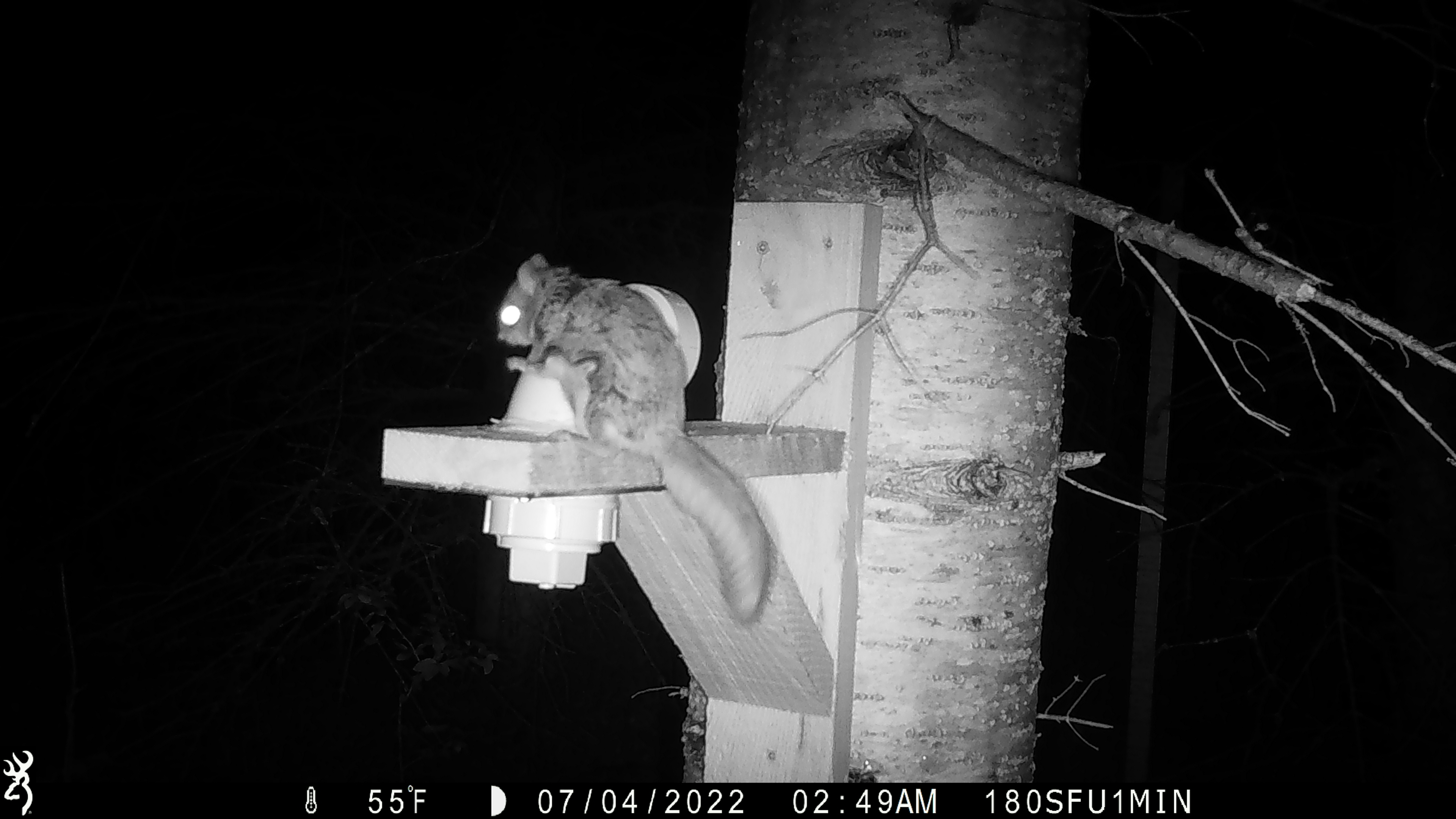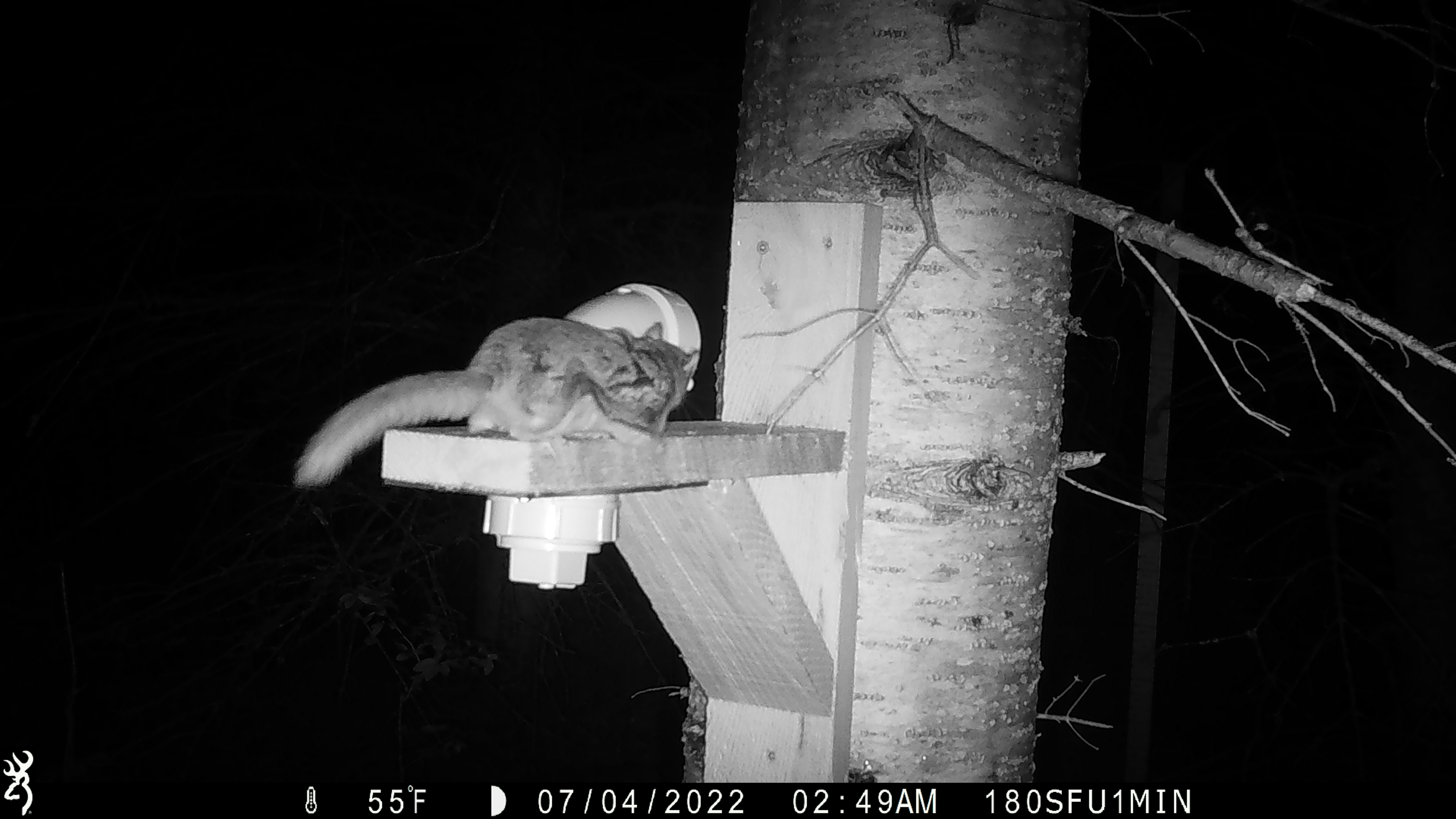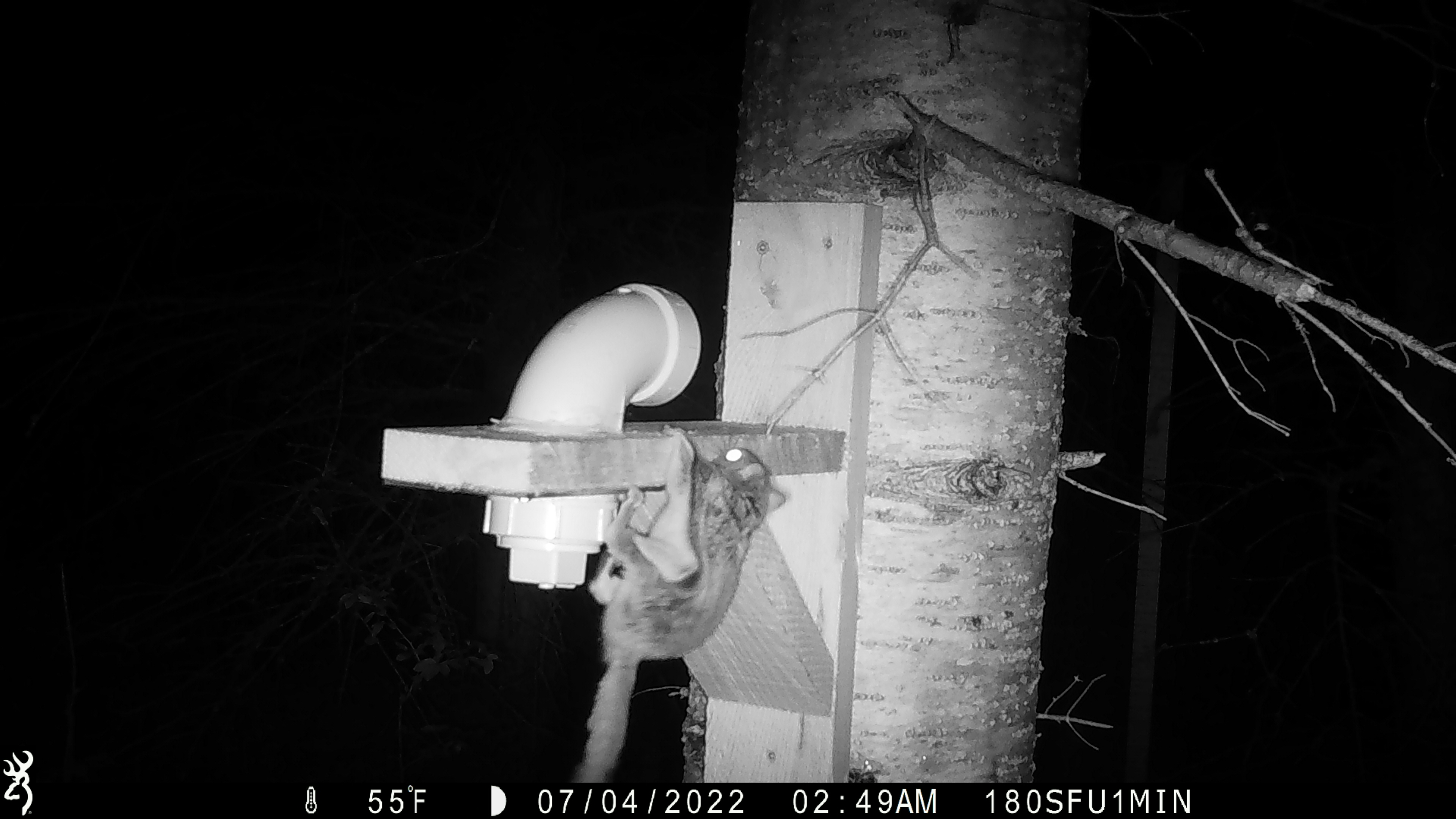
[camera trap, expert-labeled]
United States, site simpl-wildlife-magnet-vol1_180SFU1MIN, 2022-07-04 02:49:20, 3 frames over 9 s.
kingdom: Animalia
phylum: Chordata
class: Mammalia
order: Rodentia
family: Sciuridae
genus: Glaucomys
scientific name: Glaucomys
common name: flying squirrel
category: flying squirrel sp.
Flying squirrel sp. (flying squirrel) (Glaucomys).